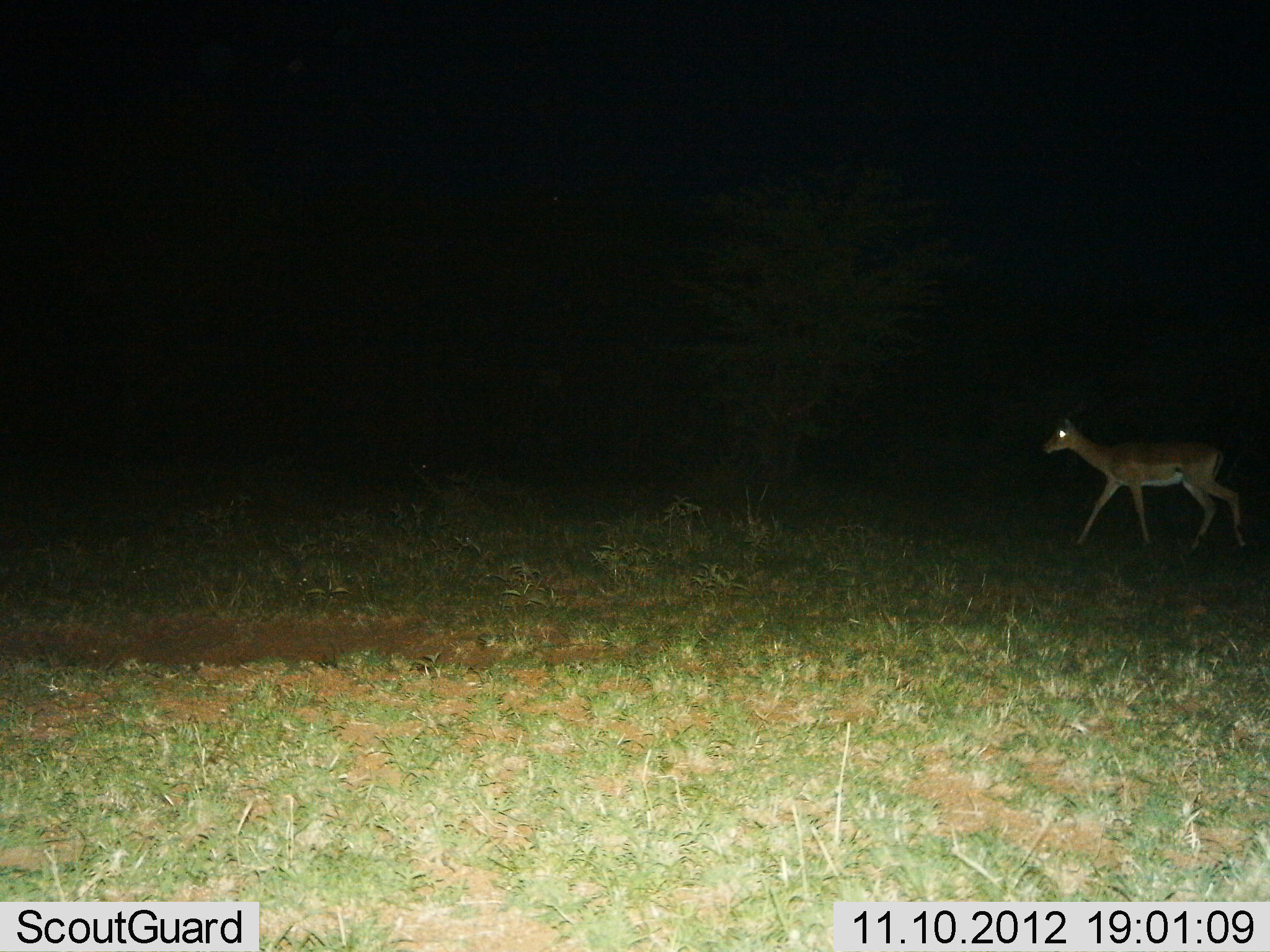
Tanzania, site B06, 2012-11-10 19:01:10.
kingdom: Animalia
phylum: Chordata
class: Mammalia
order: Artiodactyla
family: Bovidae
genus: Aepyceros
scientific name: Aepyceros melampus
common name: impala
Impala (Aepyceros melampus), count 1. Behavior (volunteer vote fractions): standing 0%, resting 0%, moving 100%, interacting 0%. Young present (vote fraction): 0%. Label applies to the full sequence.